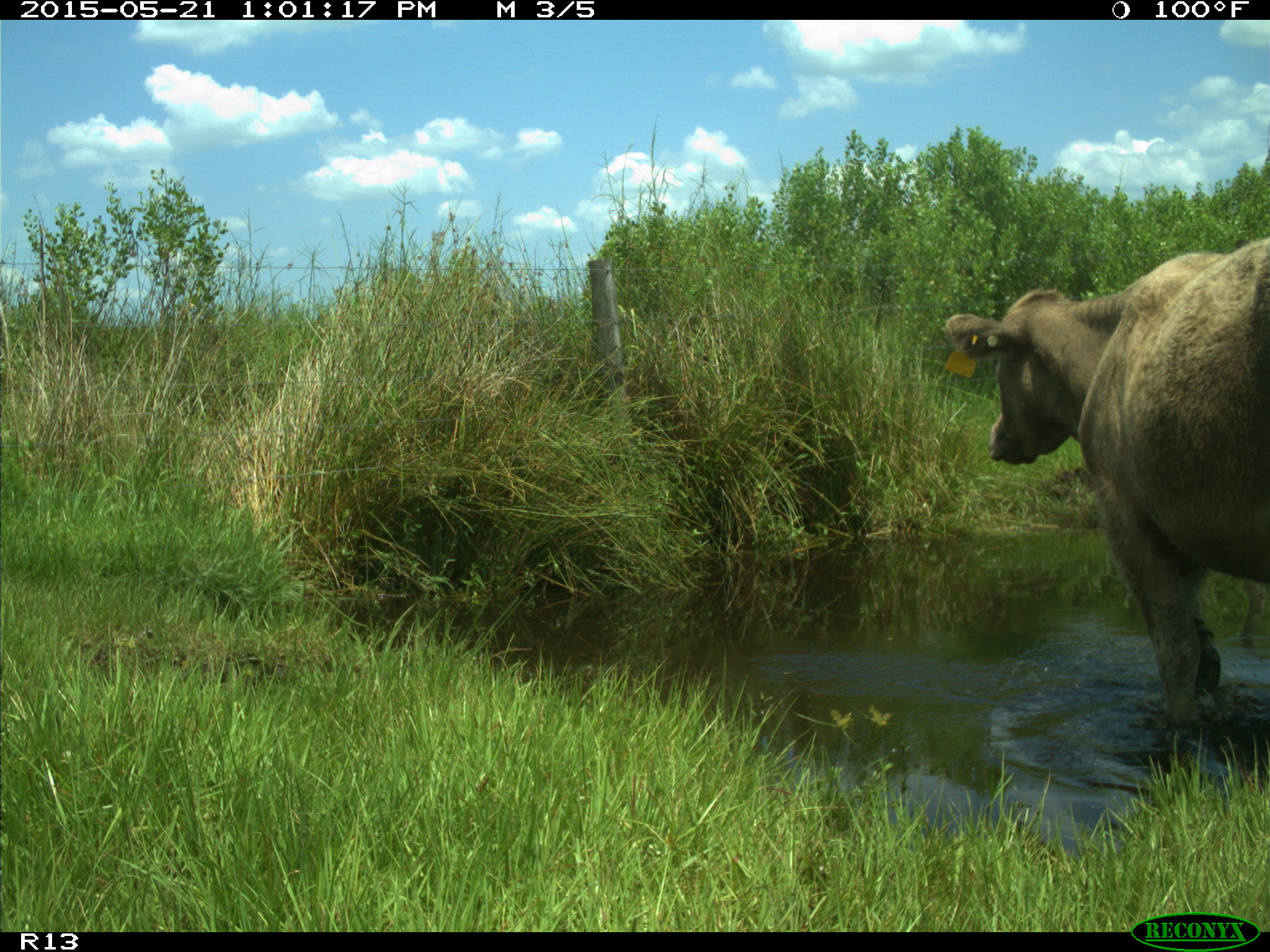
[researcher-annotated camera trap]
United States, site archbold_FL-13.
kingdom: Animalia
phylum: Chordata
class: Mammalia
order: Artiodactyla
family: Bovidae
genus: Bos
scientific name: Bos taurus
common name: domestic cow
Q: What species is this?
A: Bos taurus (domestic cow).